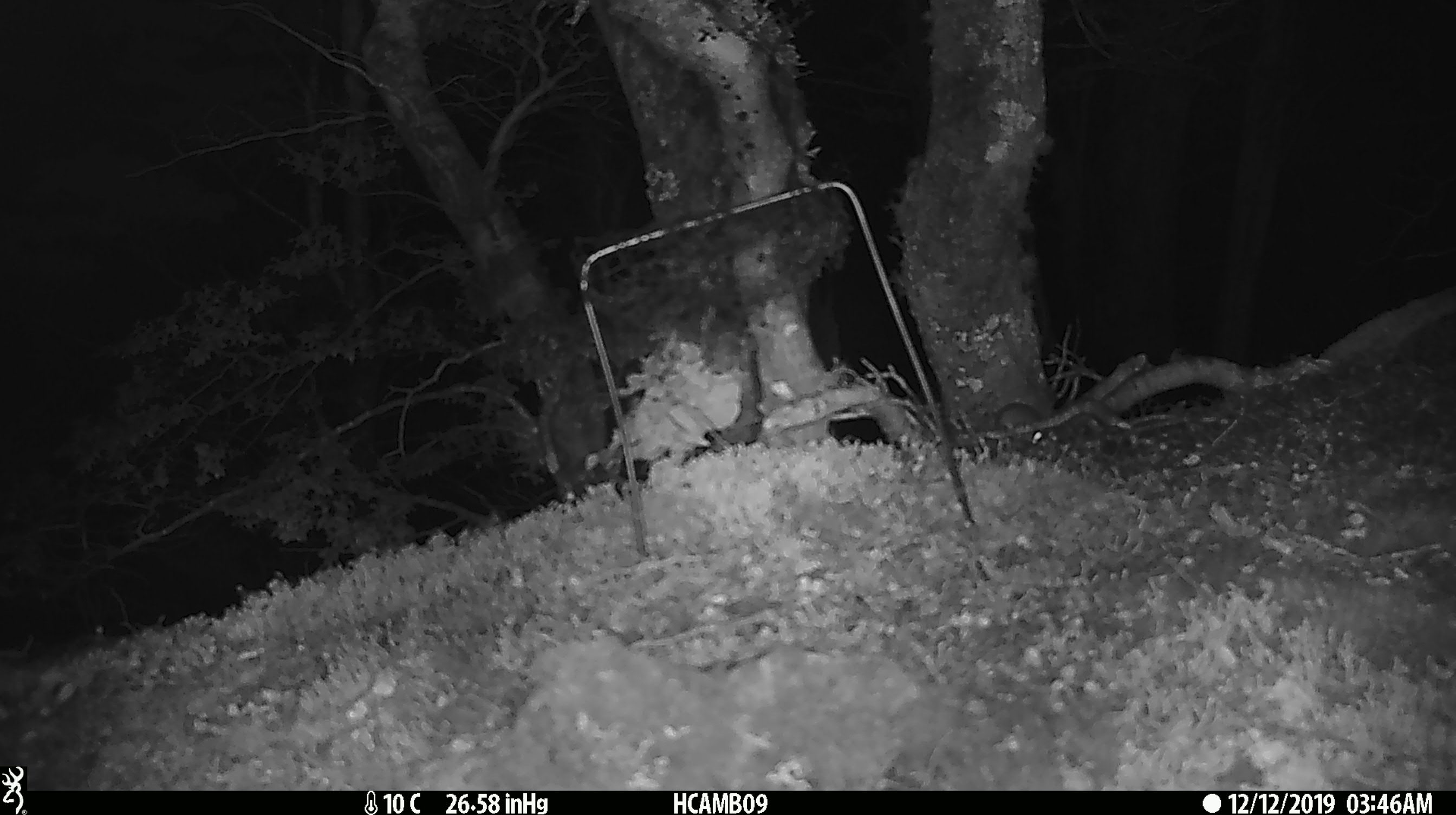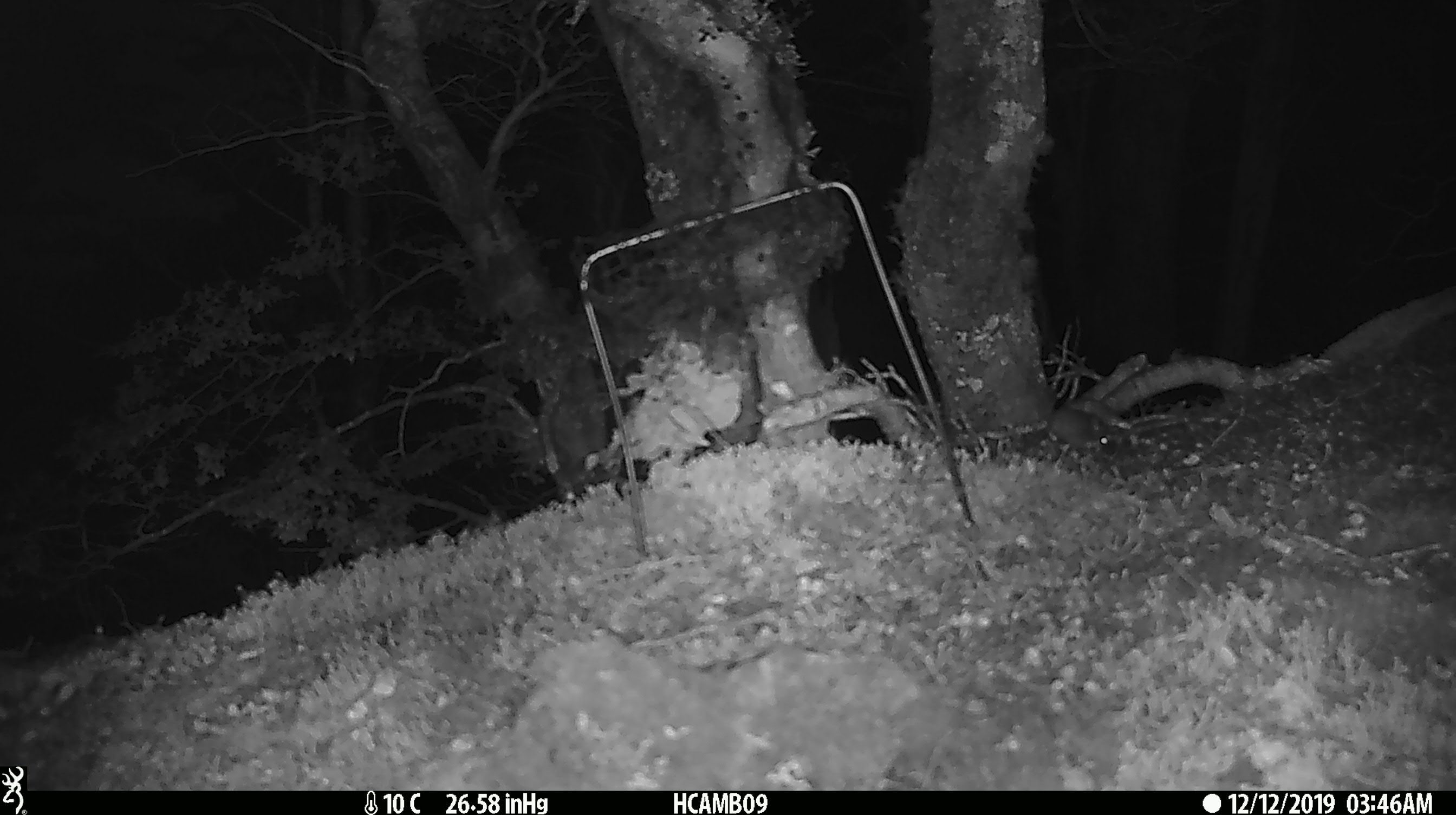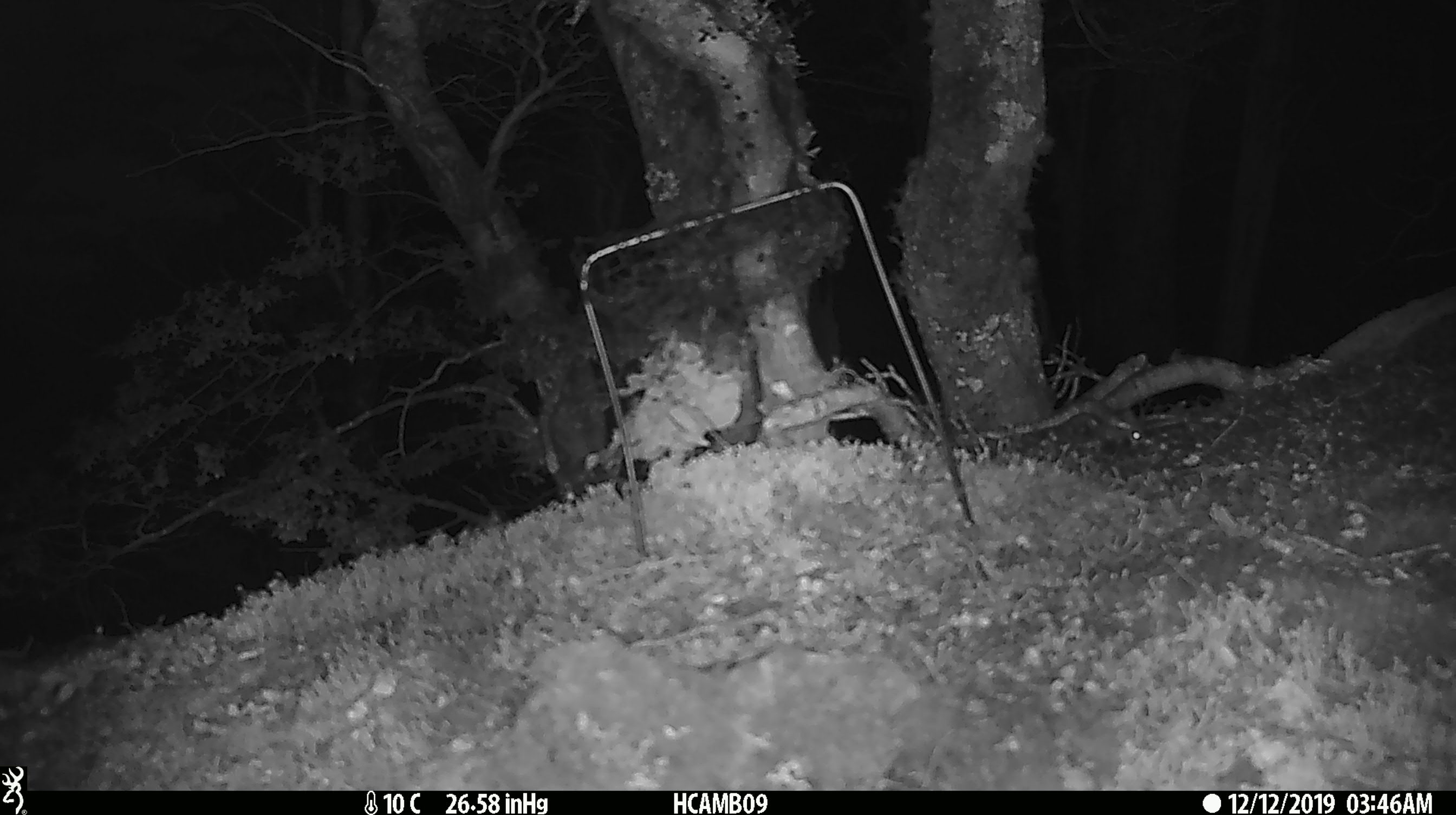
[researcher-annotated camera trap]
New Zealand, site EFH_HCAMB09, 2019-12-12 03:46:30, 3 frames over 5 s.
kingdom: Animalia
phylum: Chordata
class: Mammalia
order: Rodentia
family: Muridae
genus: Mus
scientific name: Mus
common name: mouse